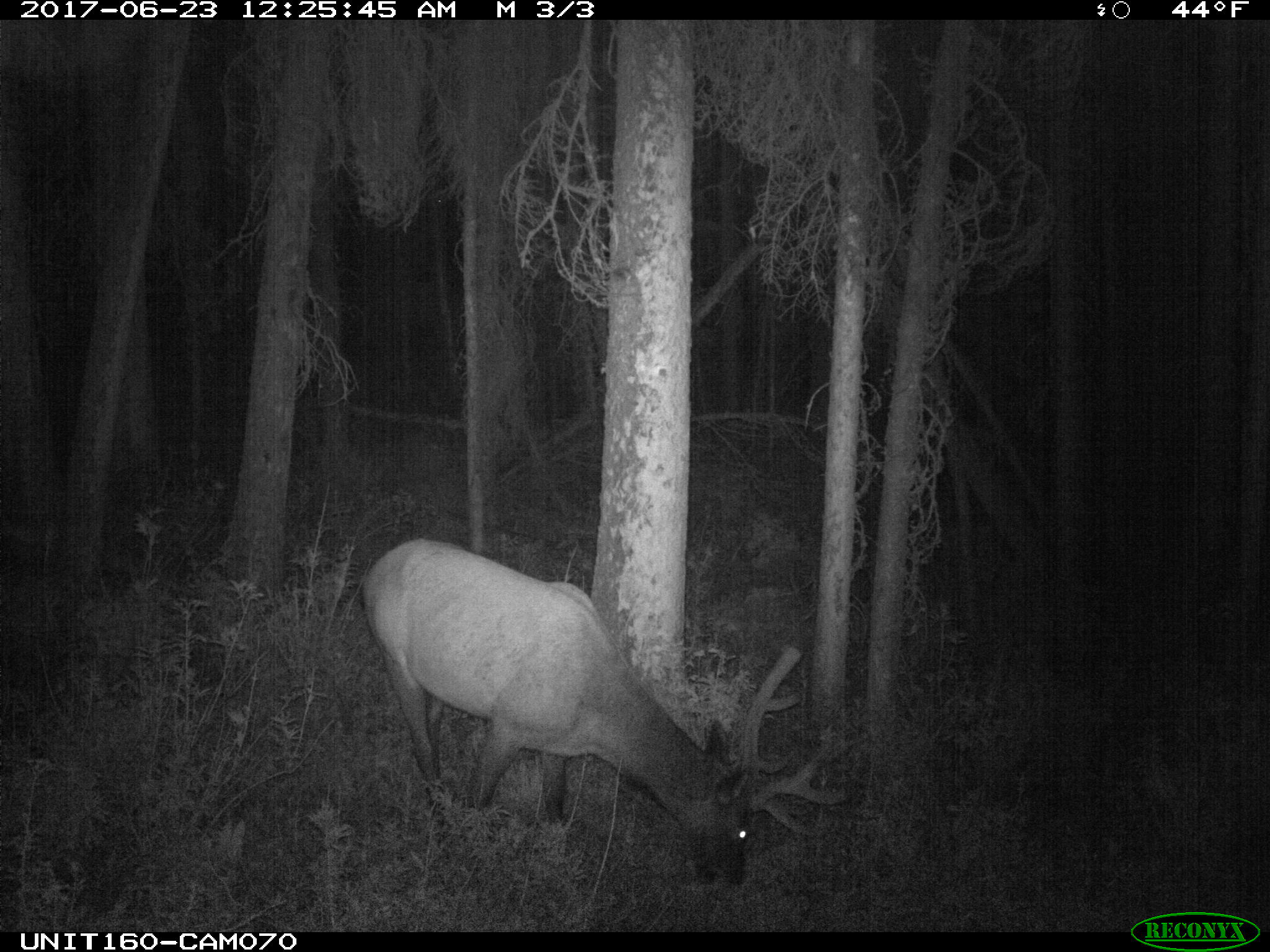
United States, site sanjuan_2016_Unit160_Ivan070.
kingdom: Animalia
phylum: Chordata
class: Mammalia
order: Artiodactyla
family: Cervidae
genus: Cervus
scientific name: Cervus elaphus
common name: red deer